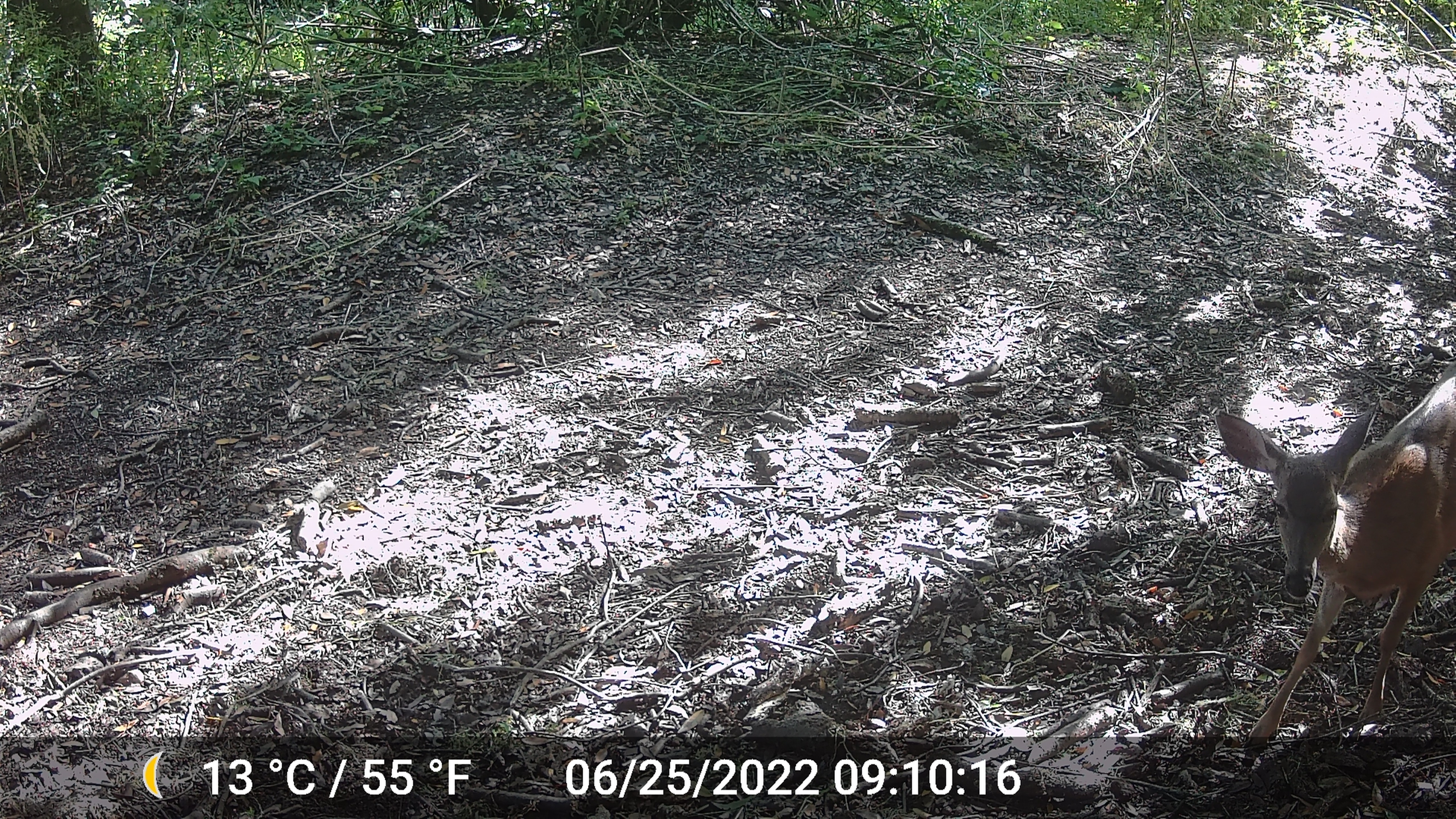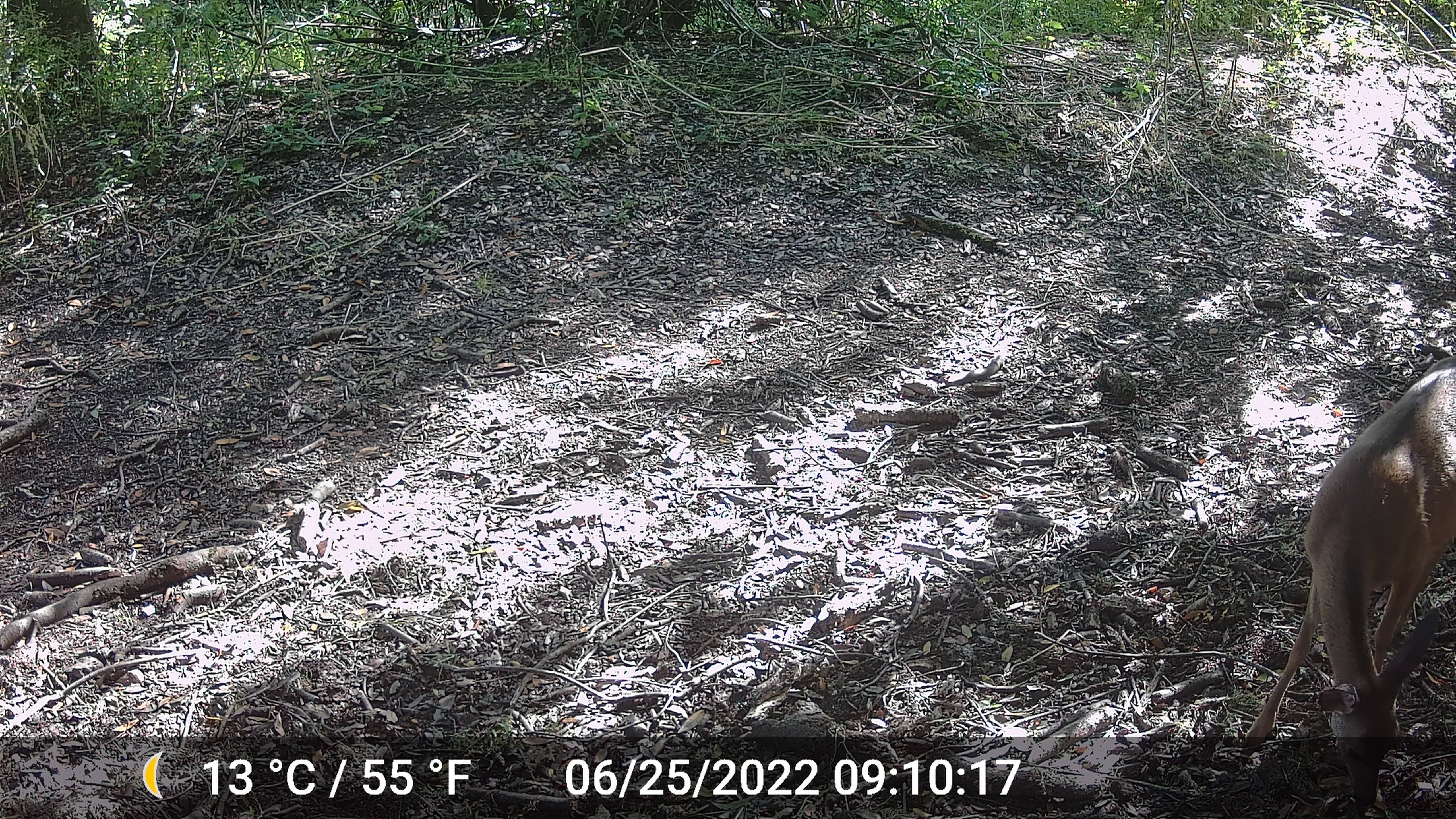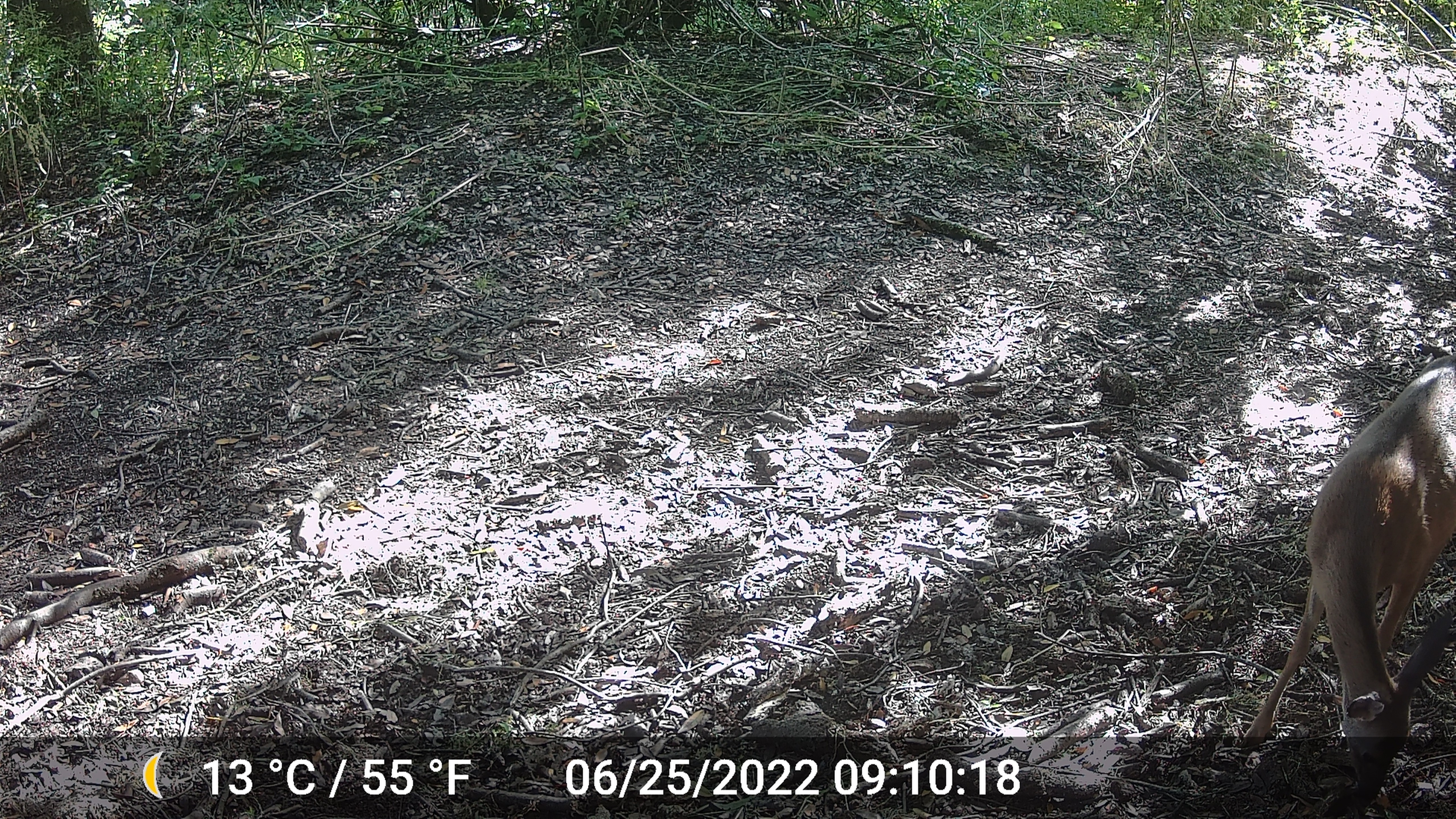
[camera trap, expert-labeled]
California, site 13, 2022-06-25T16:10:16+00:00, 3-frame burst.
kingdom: Animalia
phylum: Chordata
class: Mammalia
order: Artiodactyla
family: Cervidae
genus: Odocoileus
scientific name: Odocoileus hemionus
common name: mule deer